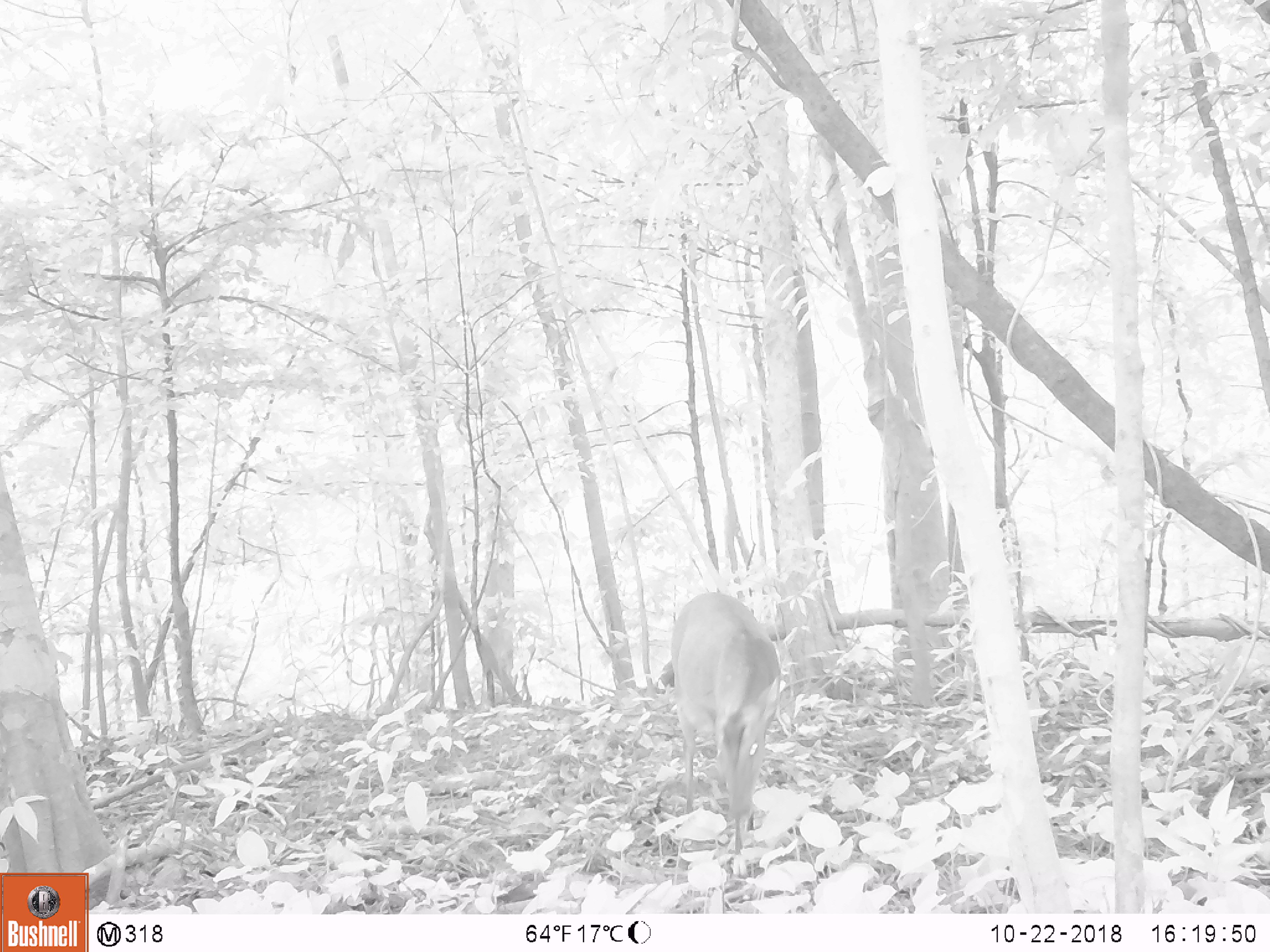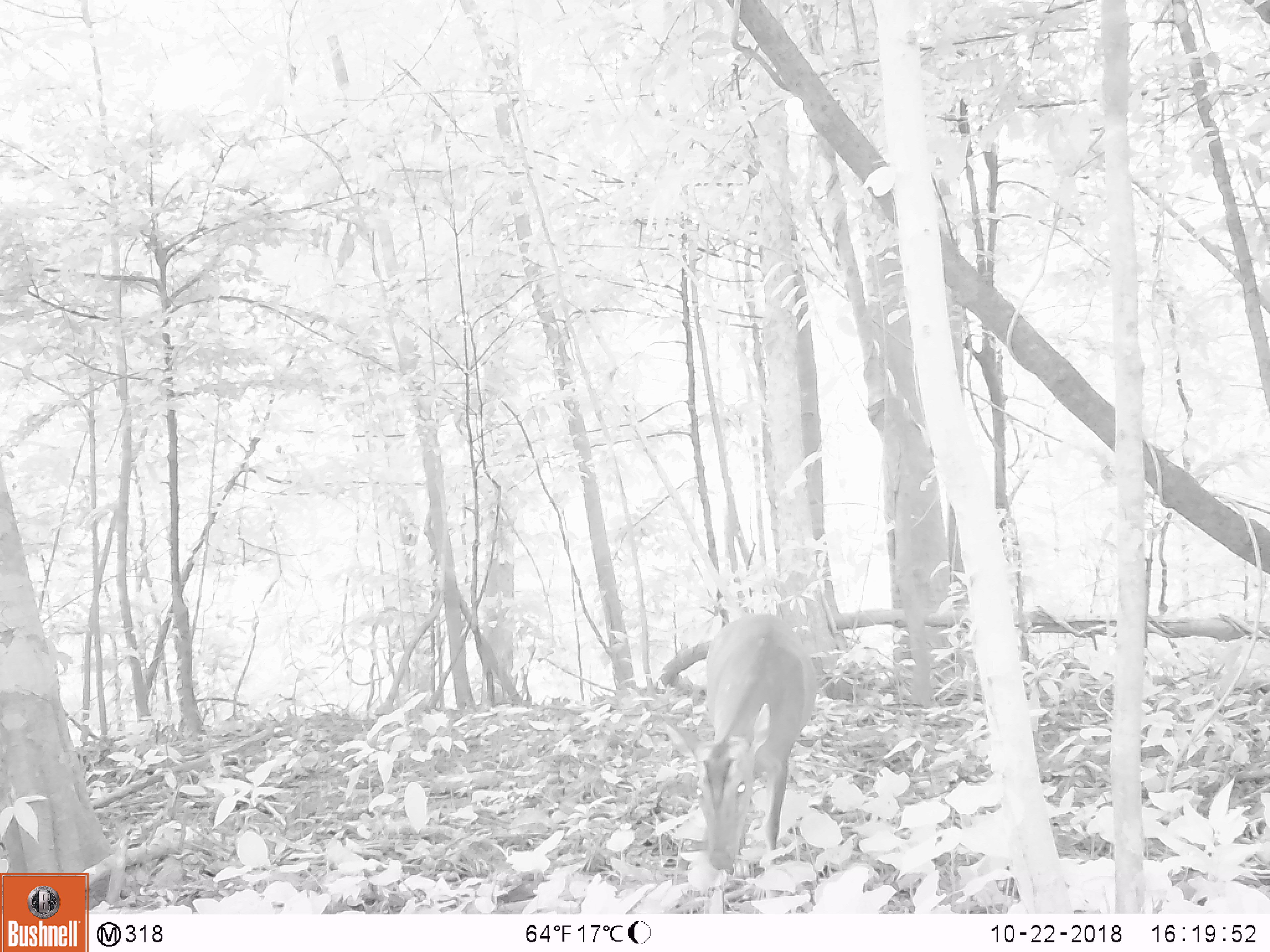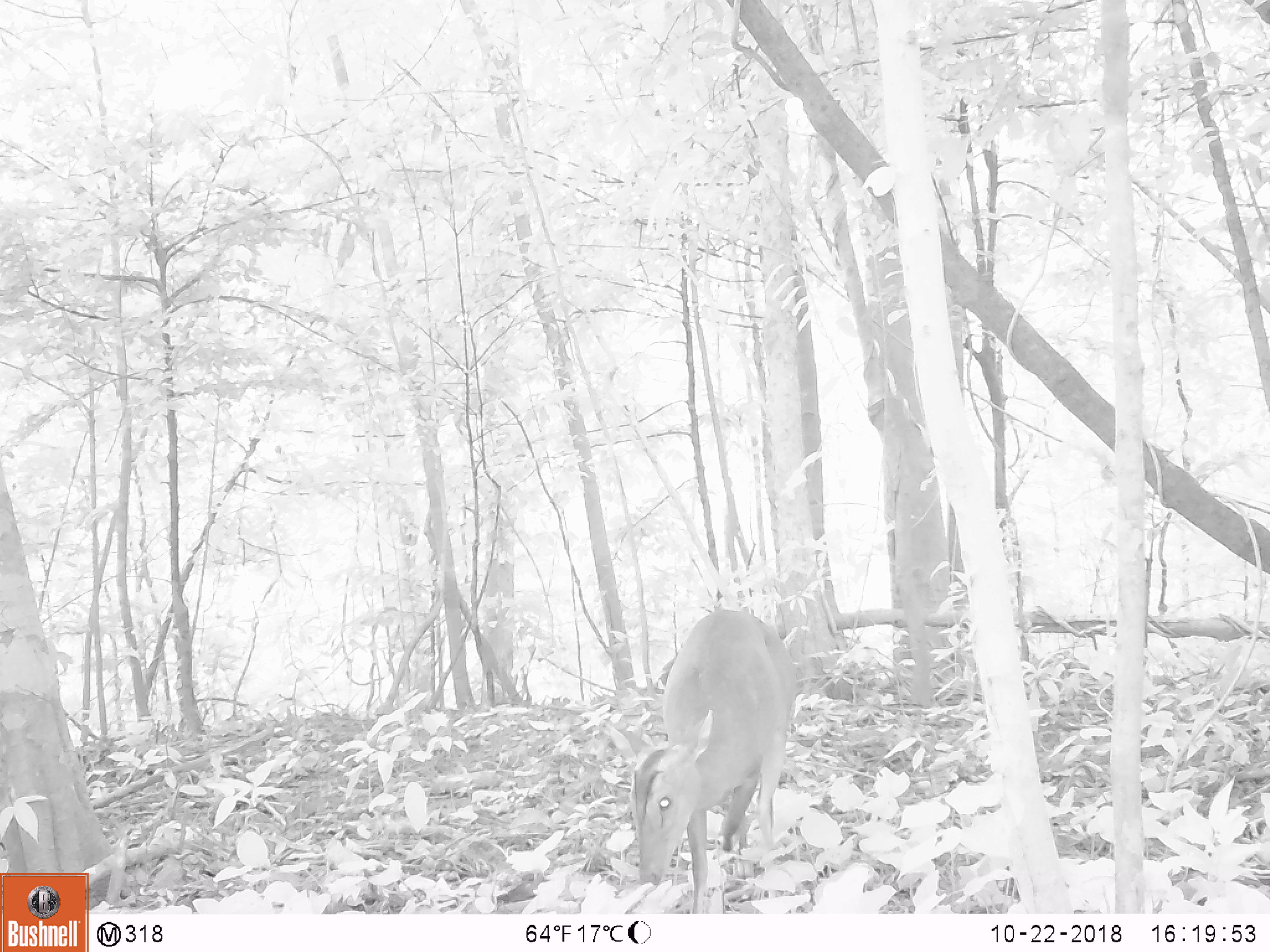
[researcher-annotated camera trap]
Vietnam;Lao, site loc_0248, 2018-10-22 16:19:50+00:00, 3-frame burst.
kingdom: Animalia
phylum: Chordata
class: Mammalia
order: Artiodactyla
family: Cervidae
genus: Muntiacus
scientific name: Muntiacus vuquangensis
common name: large-antlered muntjac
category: large antlered muntjac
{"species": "large antlered muntjac (large-antlered muntjac) (Muntiacus vuquangensis)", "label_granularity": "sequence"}